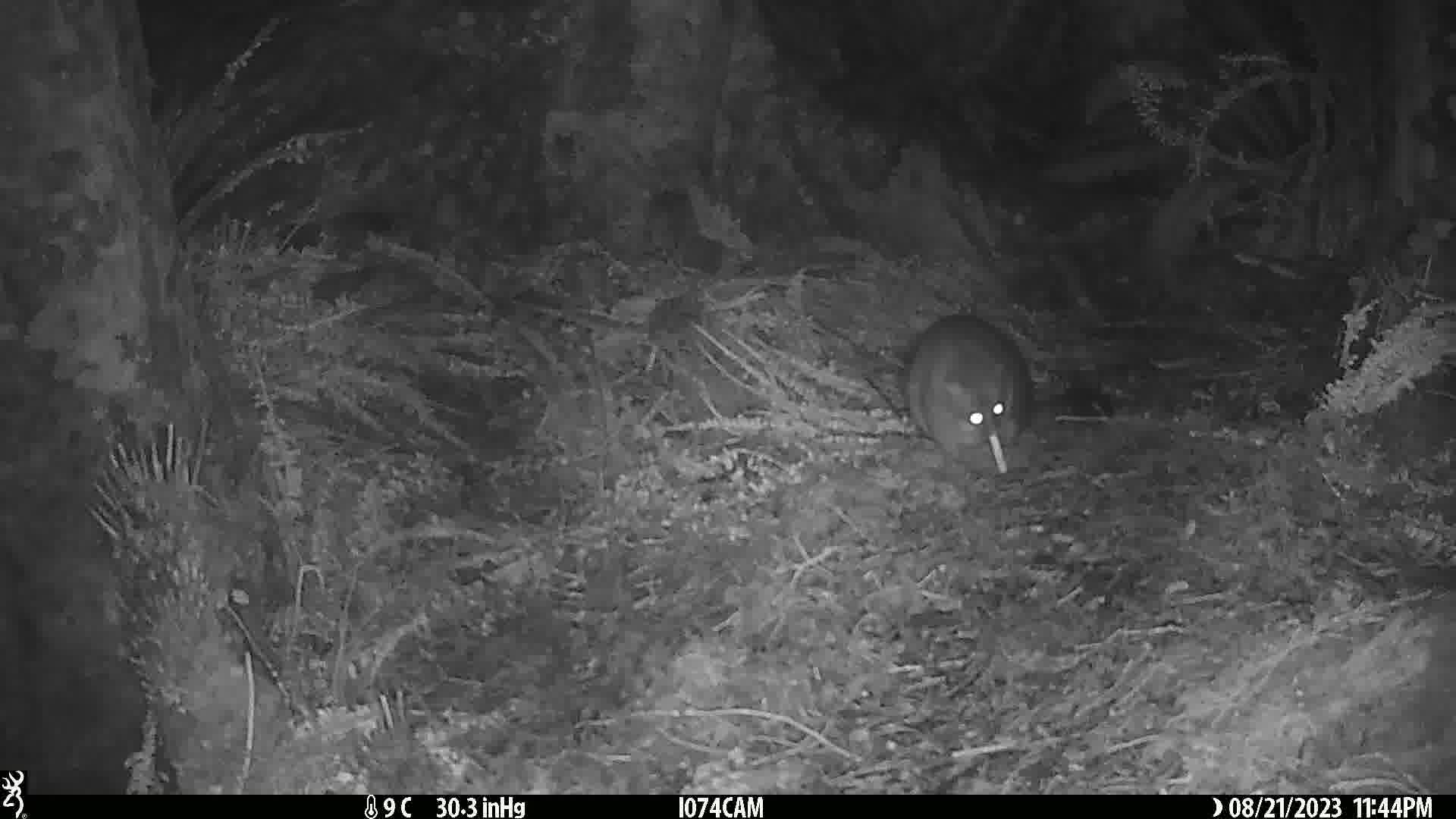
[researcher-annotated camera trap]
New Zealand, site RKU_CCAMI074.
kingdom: Animalia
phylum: Chordata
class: Mammalia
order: Diprotodontia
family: Phalangeridae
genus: Trichosurus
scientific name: Trichosurus vulpecula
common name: common brushtail possum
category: possum